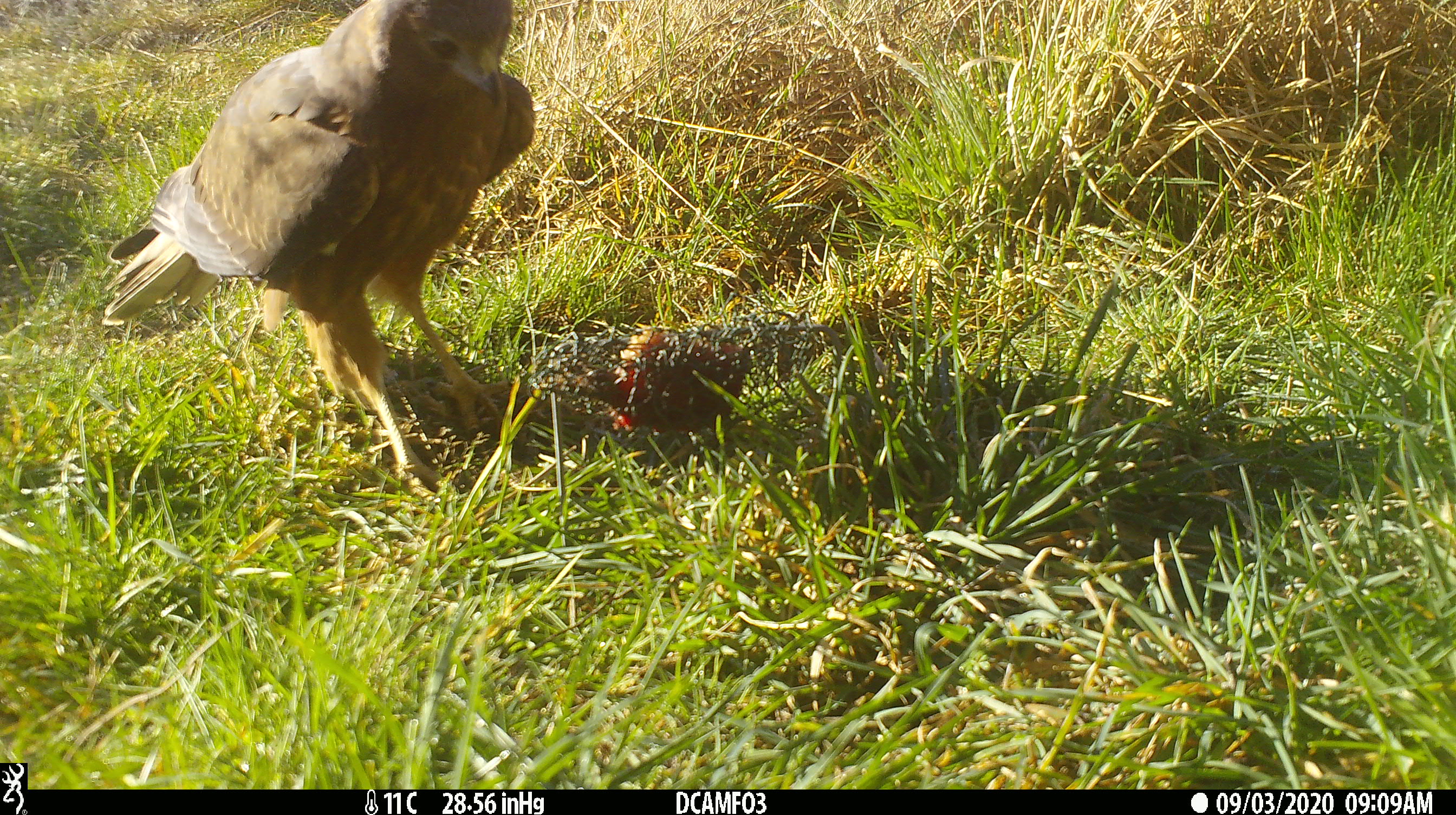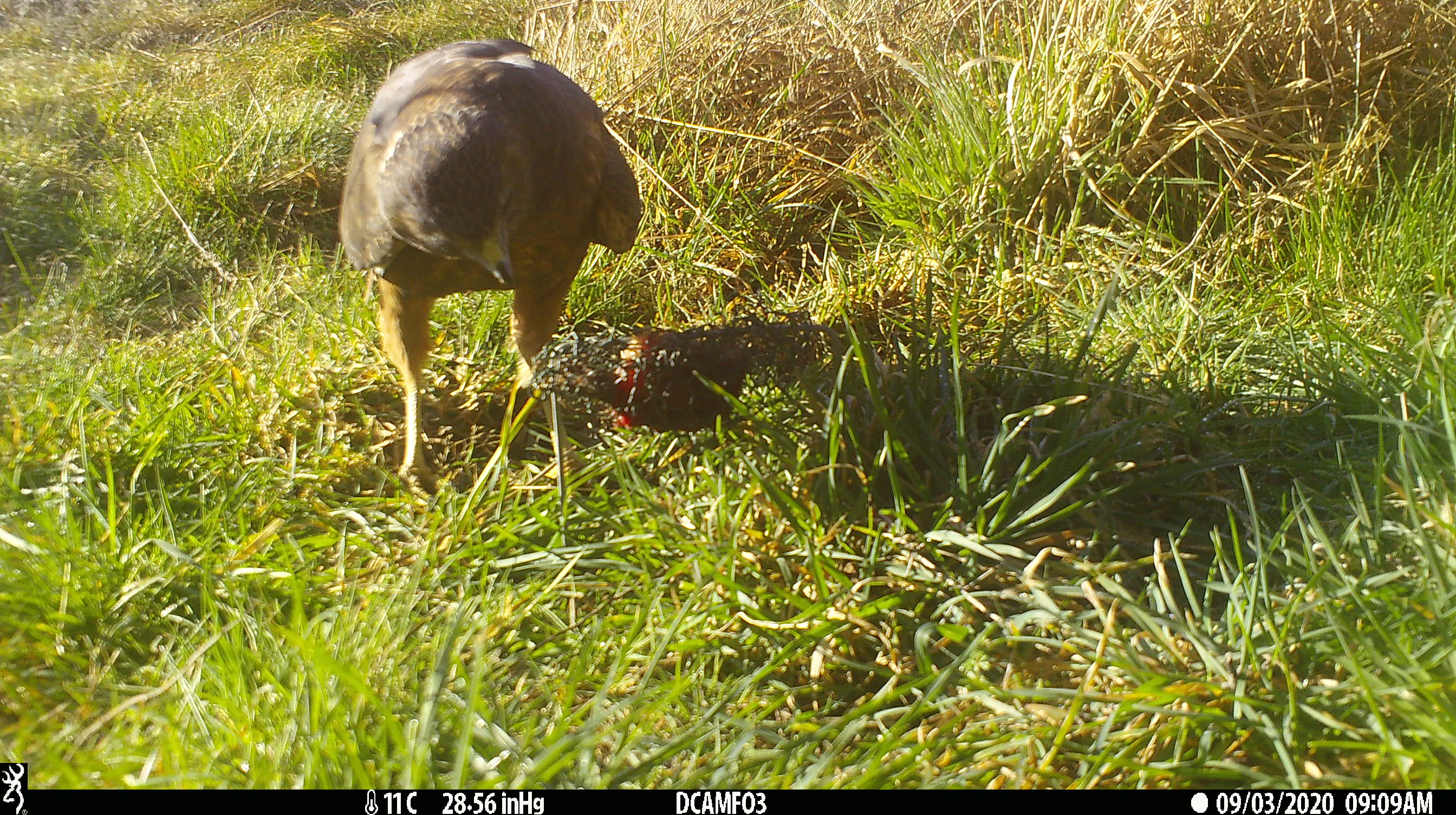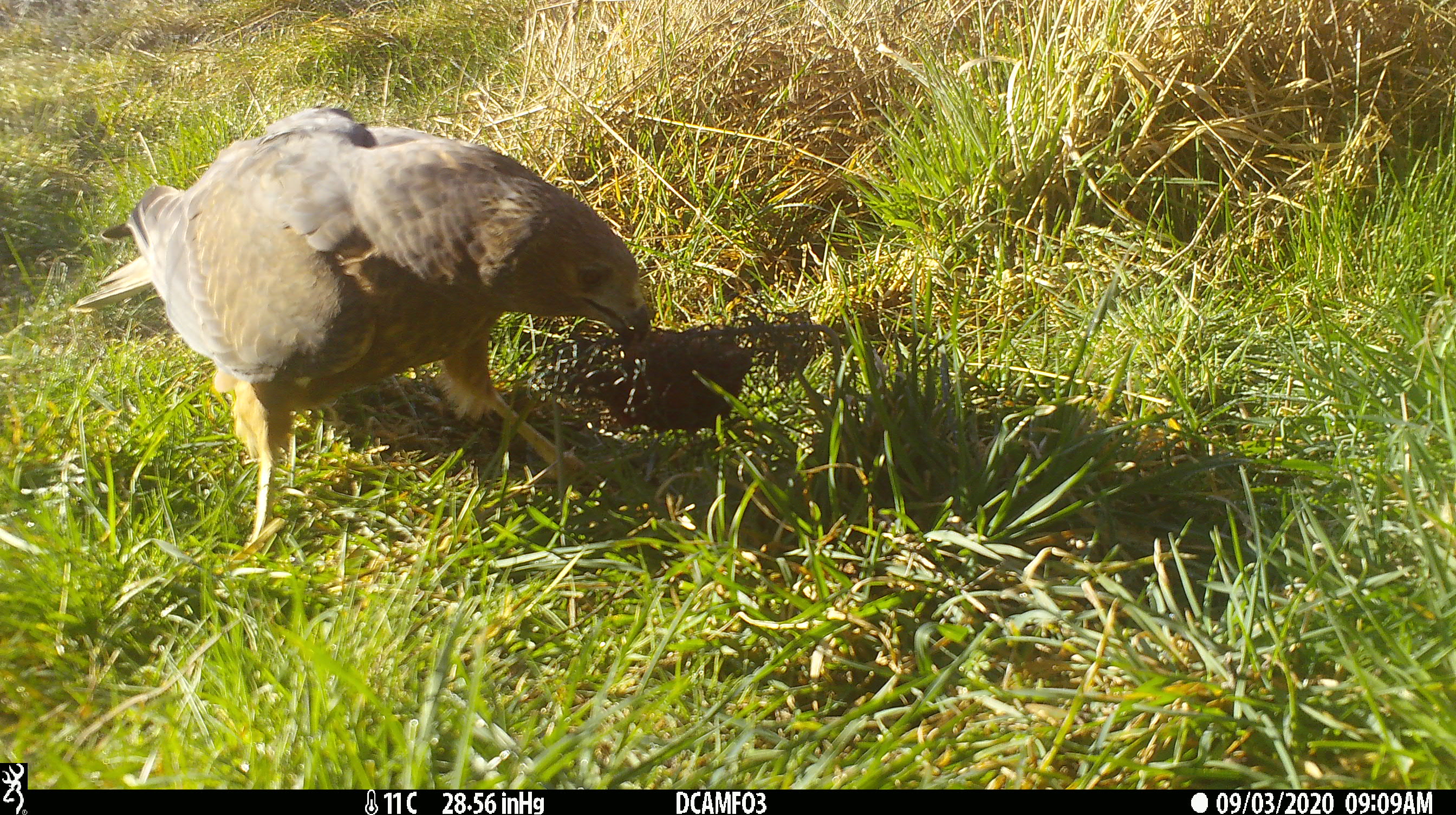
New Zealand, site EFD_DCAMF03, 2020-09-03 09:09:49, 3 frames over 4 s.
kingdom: Animalia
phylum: Chordata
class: Aves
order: Accipitriformes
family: Accipitridae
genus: Circus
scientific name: Circus approximans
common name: swamp harrier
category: harrier